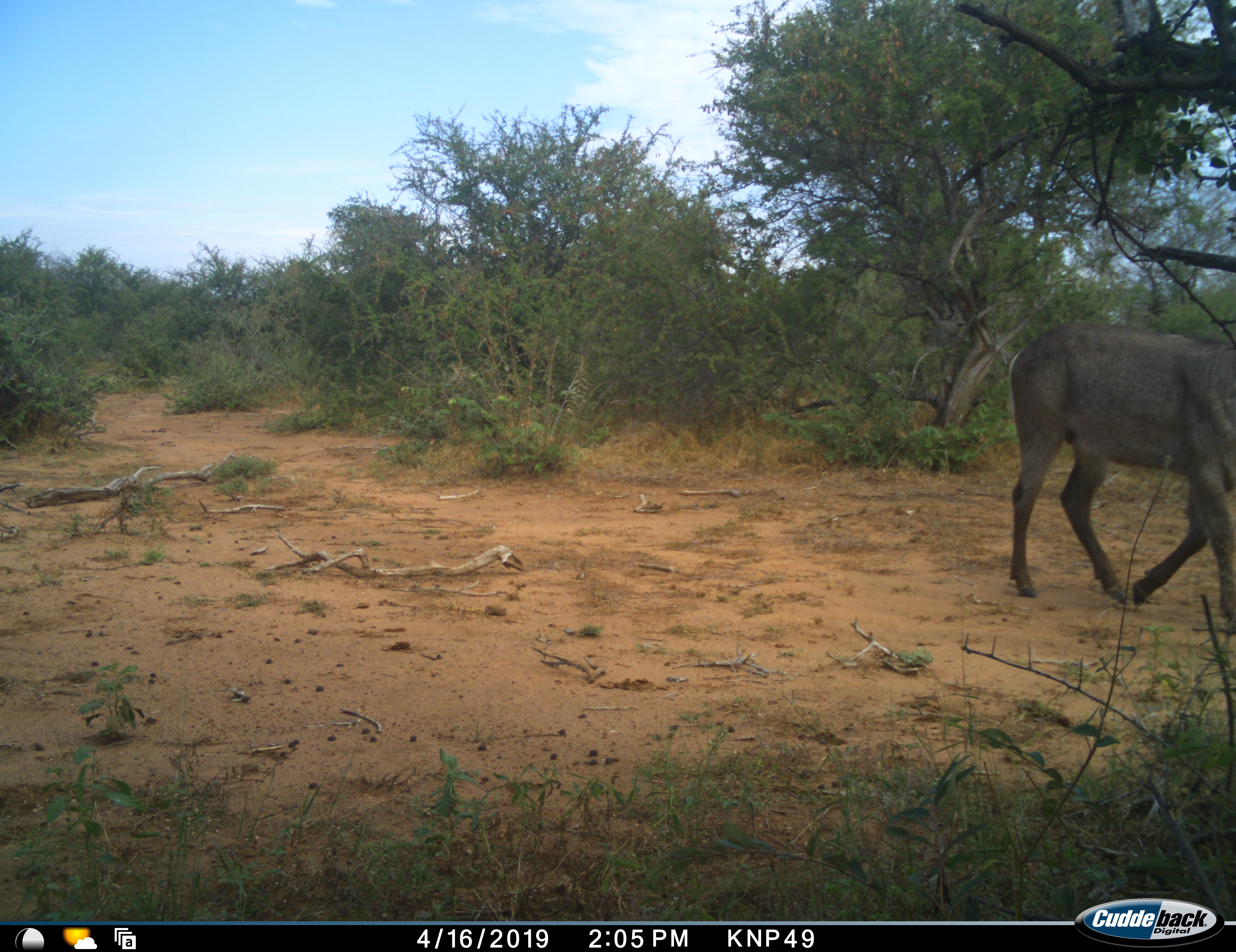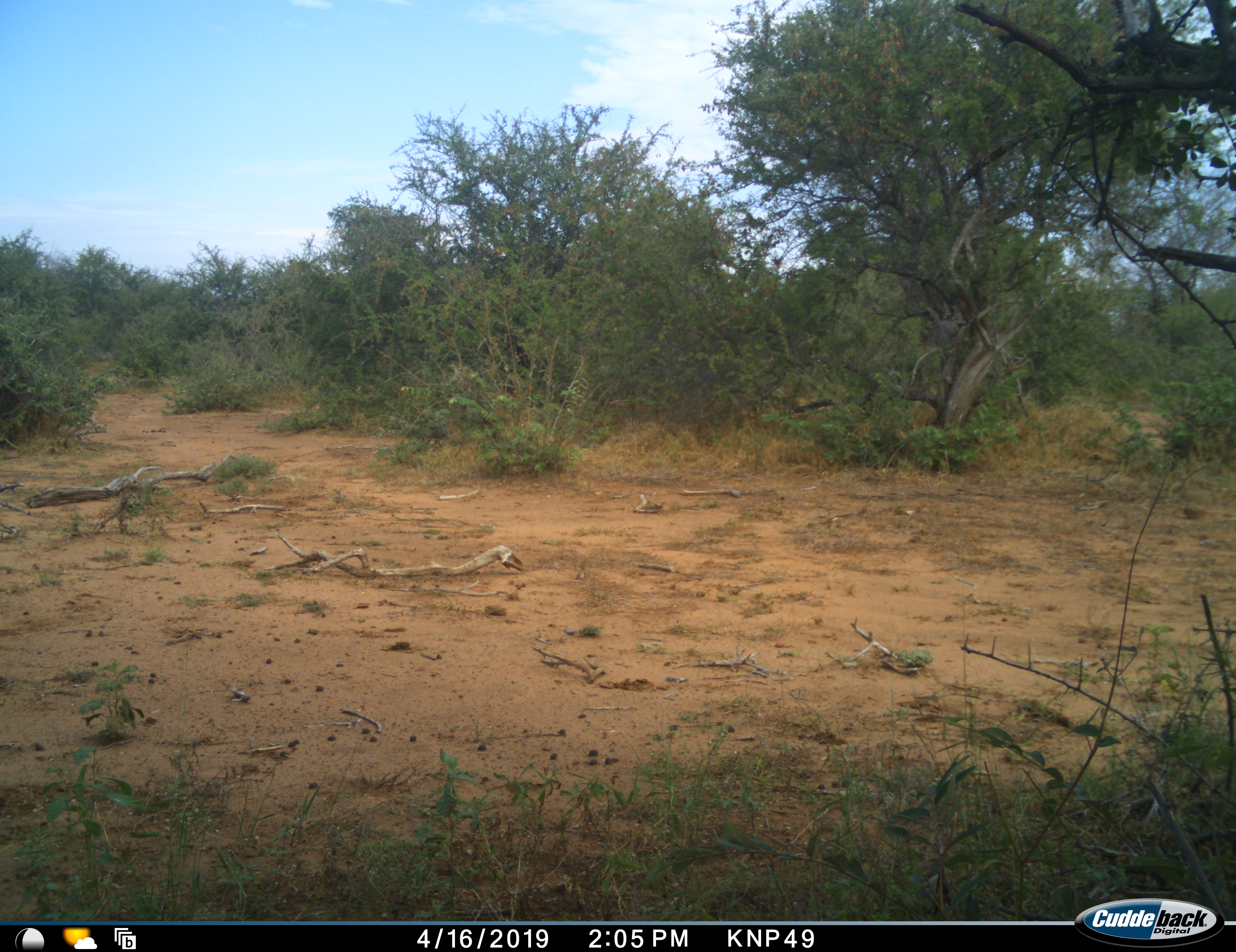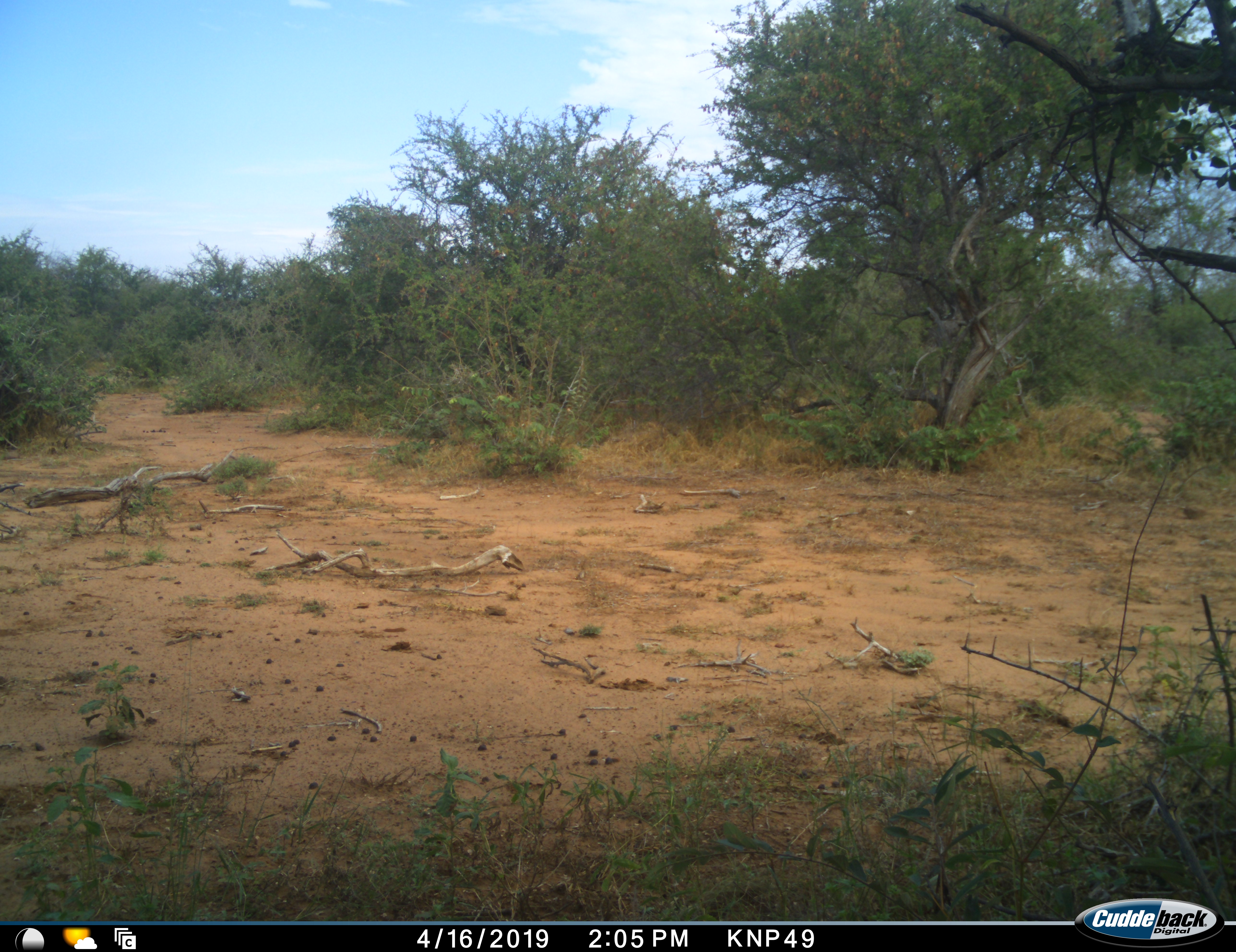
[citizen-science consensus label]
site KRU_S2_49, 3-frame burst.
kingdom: Animalia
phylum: Chordata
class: Mammalia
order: Artiodactyla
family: Bovidae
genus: Kobus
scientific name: Kobus ellipsiprymnus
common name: waterbuck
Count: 1.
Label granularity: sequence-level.